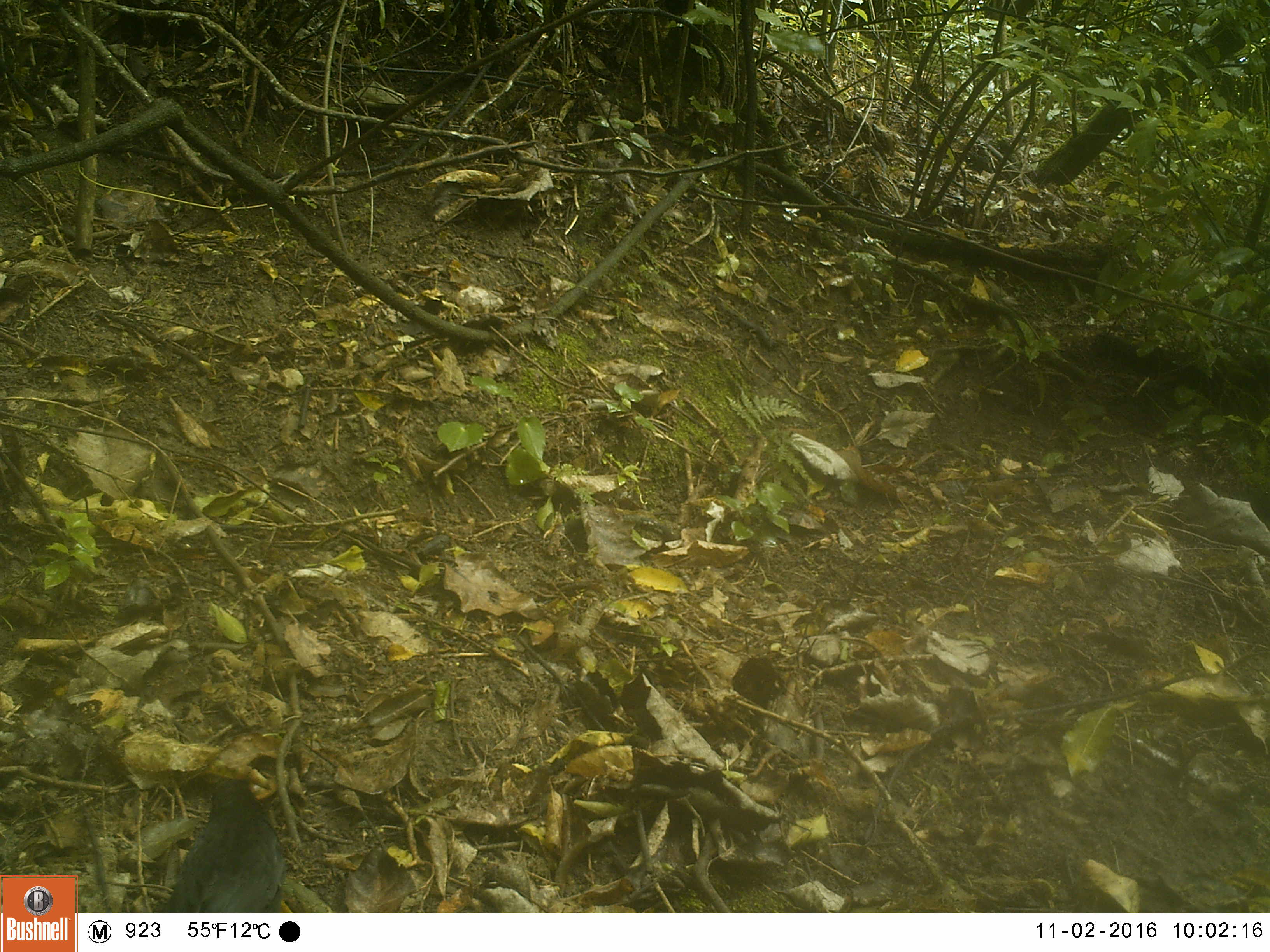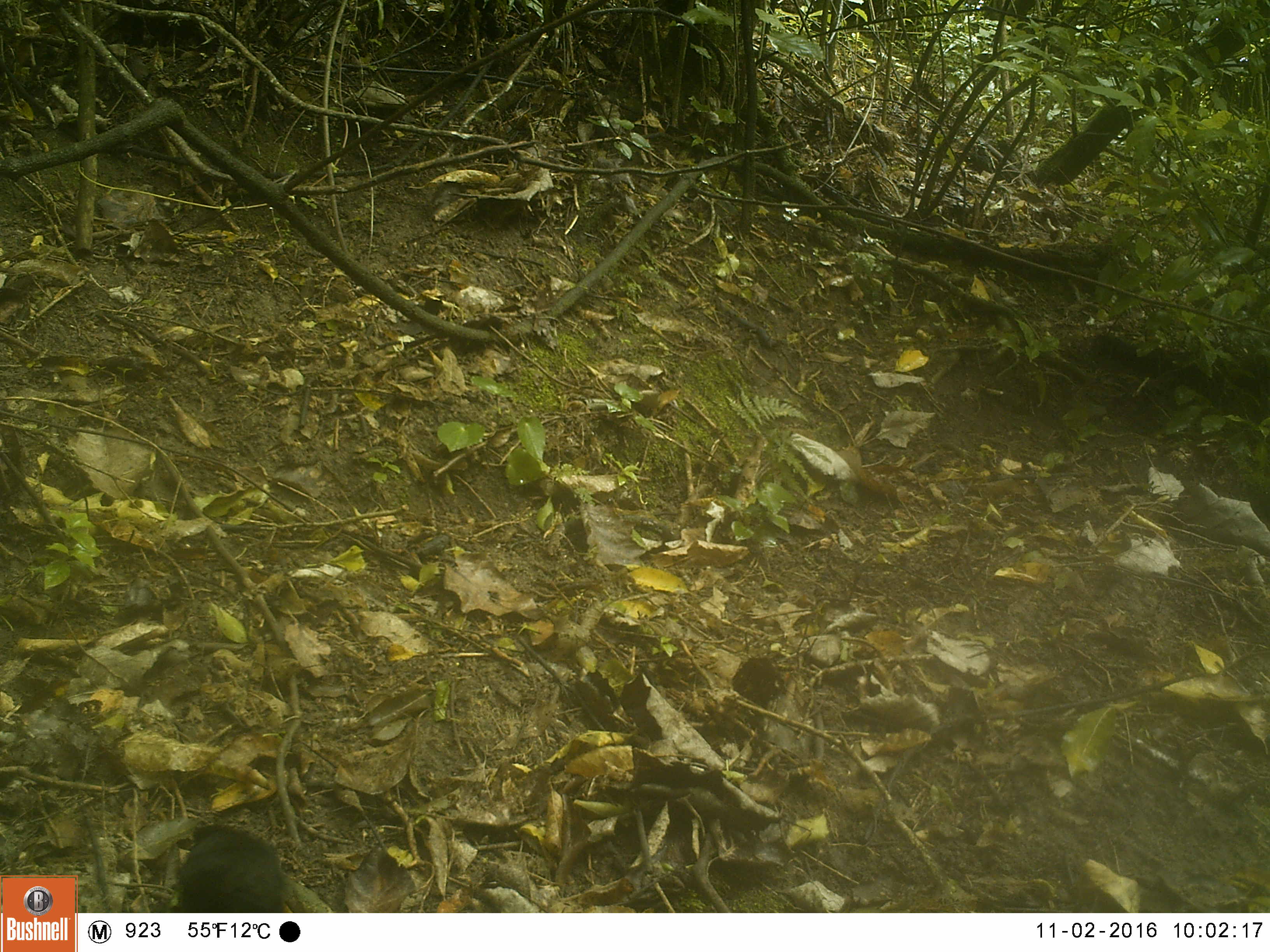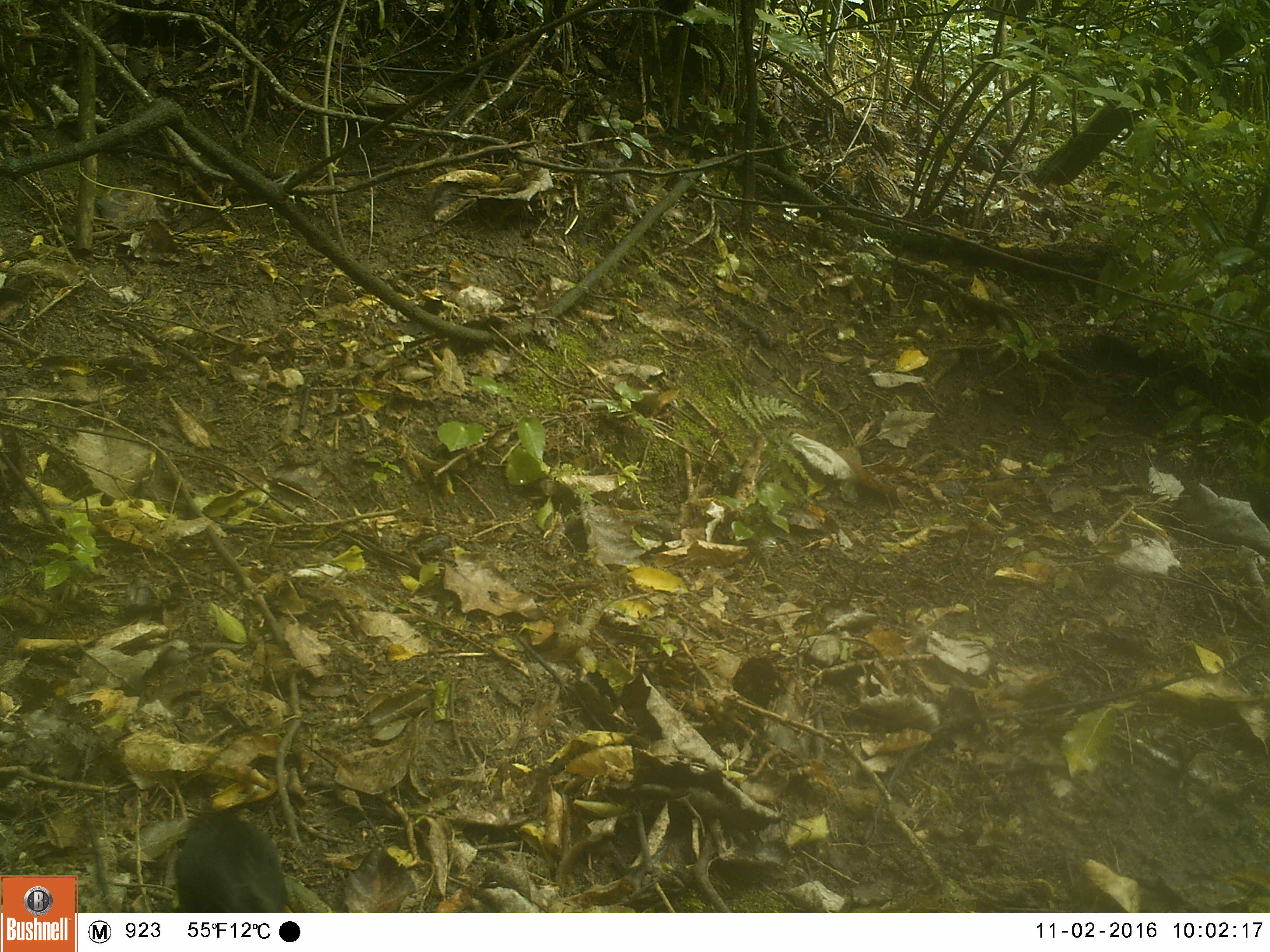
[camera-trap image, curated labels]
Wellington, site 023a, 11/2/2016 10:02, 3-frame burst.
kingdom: Animalia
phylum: Chordata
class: Aves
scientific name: Aves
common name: bird